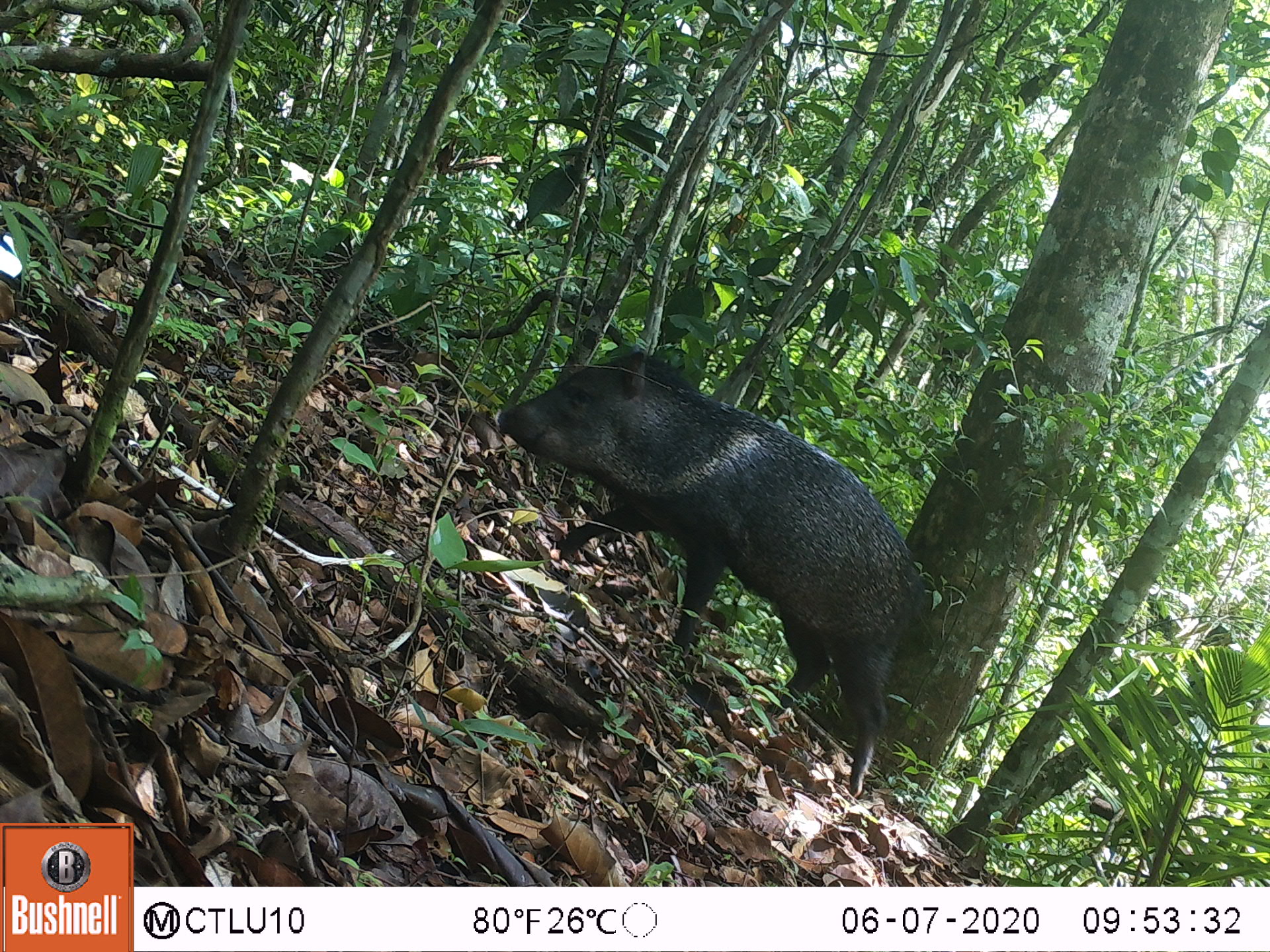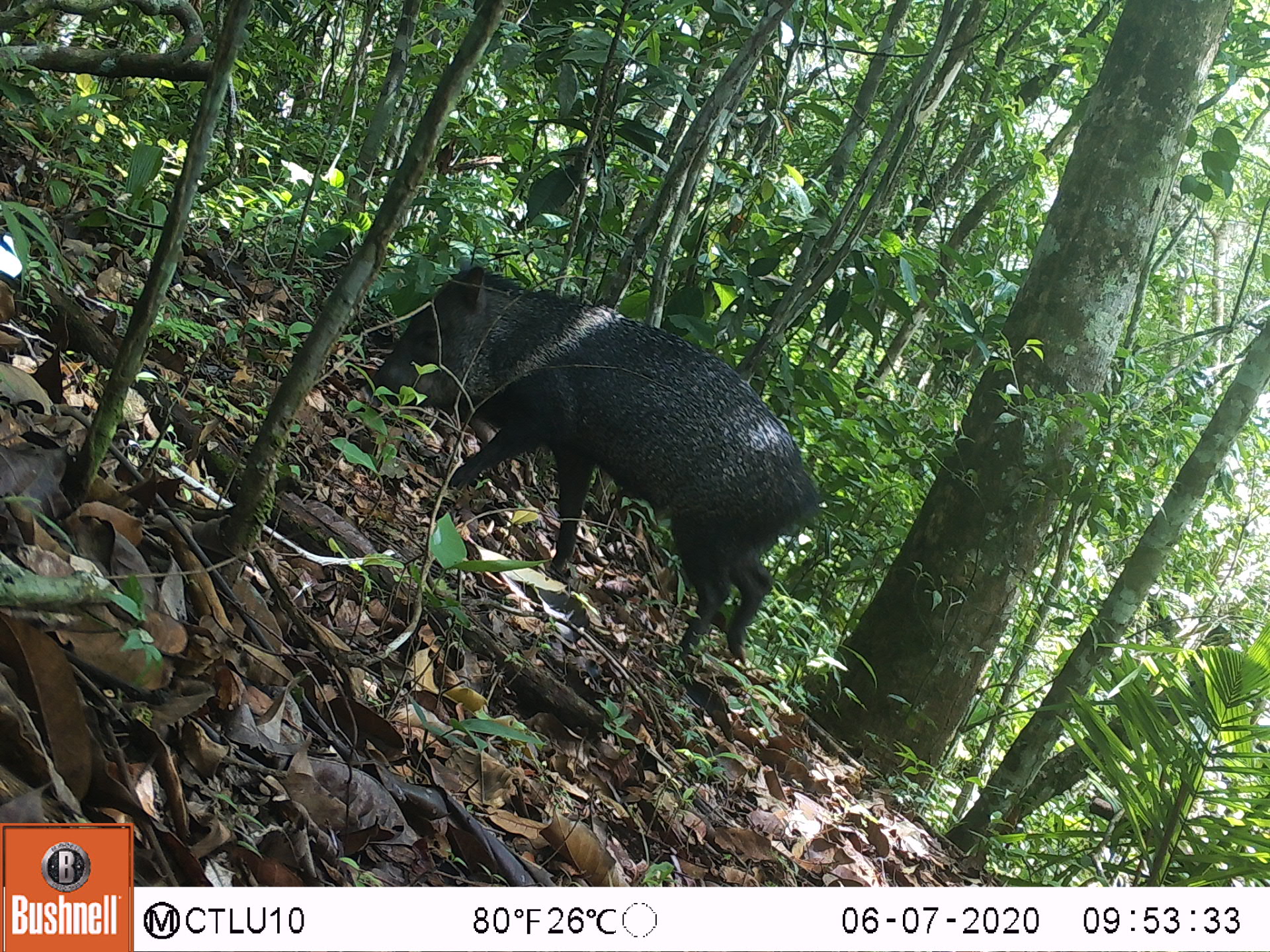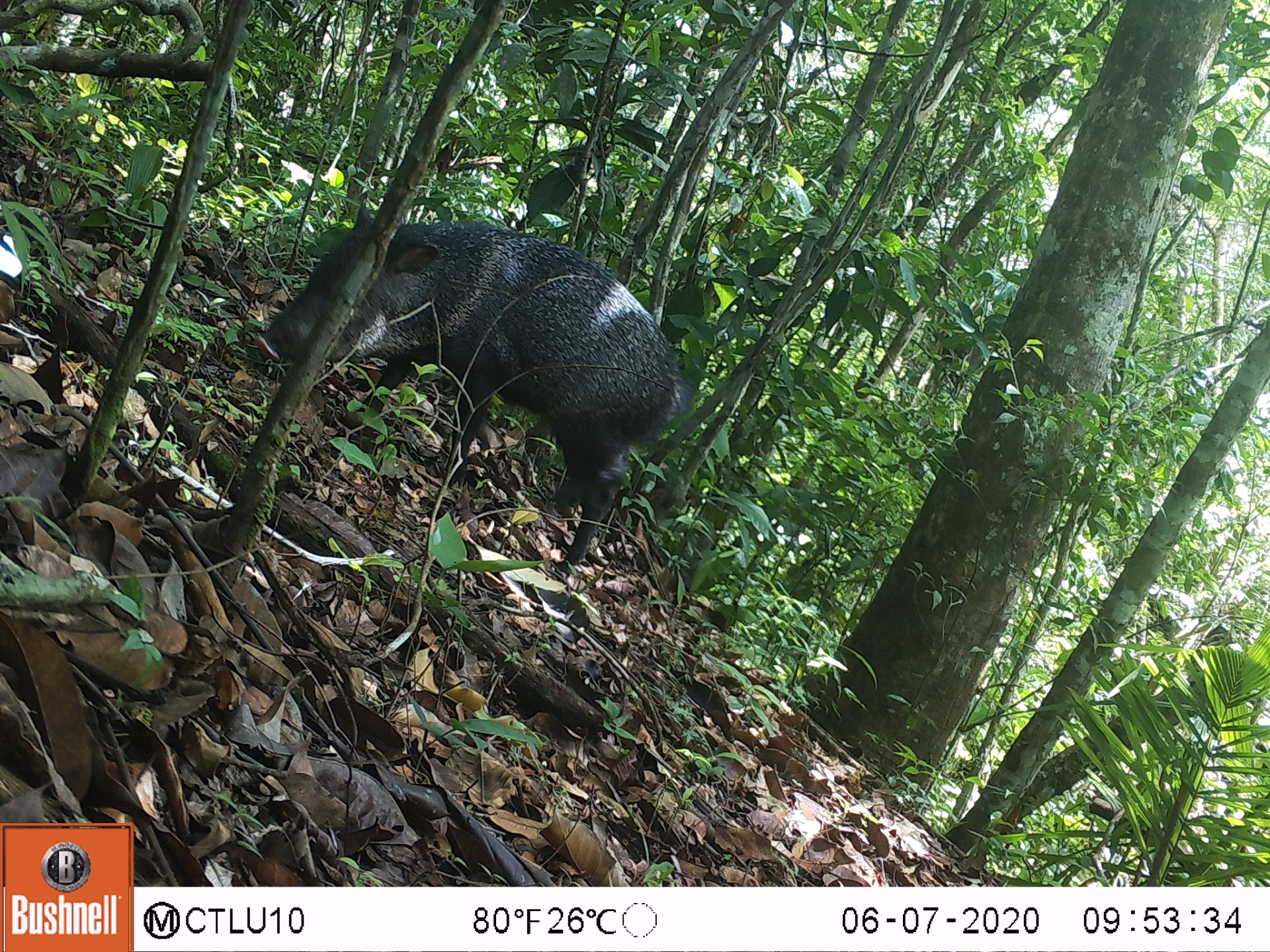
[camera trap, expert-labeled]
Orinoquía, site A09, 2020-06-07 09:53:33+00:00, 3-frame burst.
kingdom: Animalia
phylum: Chordata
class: Mammalia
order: Artiodactyla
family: Tayassuidae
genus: Pecari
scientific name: Pecari tajacu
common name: collared peccary